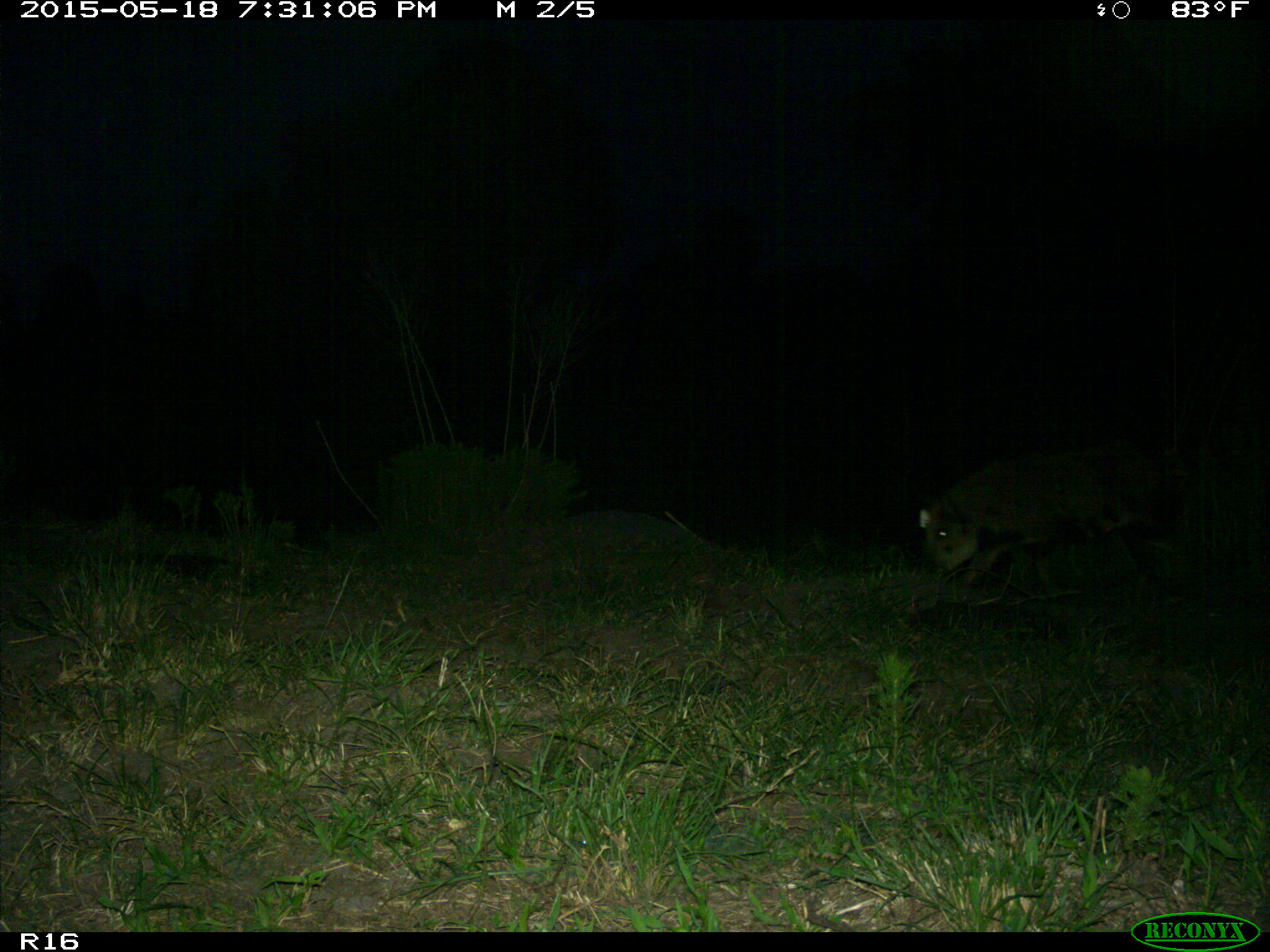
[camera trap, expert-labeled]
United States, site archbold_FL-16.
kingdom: Animalia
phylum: Chordata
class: Mammalia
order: Artiodactyla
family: Suidae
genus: Sus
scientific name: Sus scrofa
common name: wild boar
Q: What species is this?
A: Sus scrofa (wild boar).